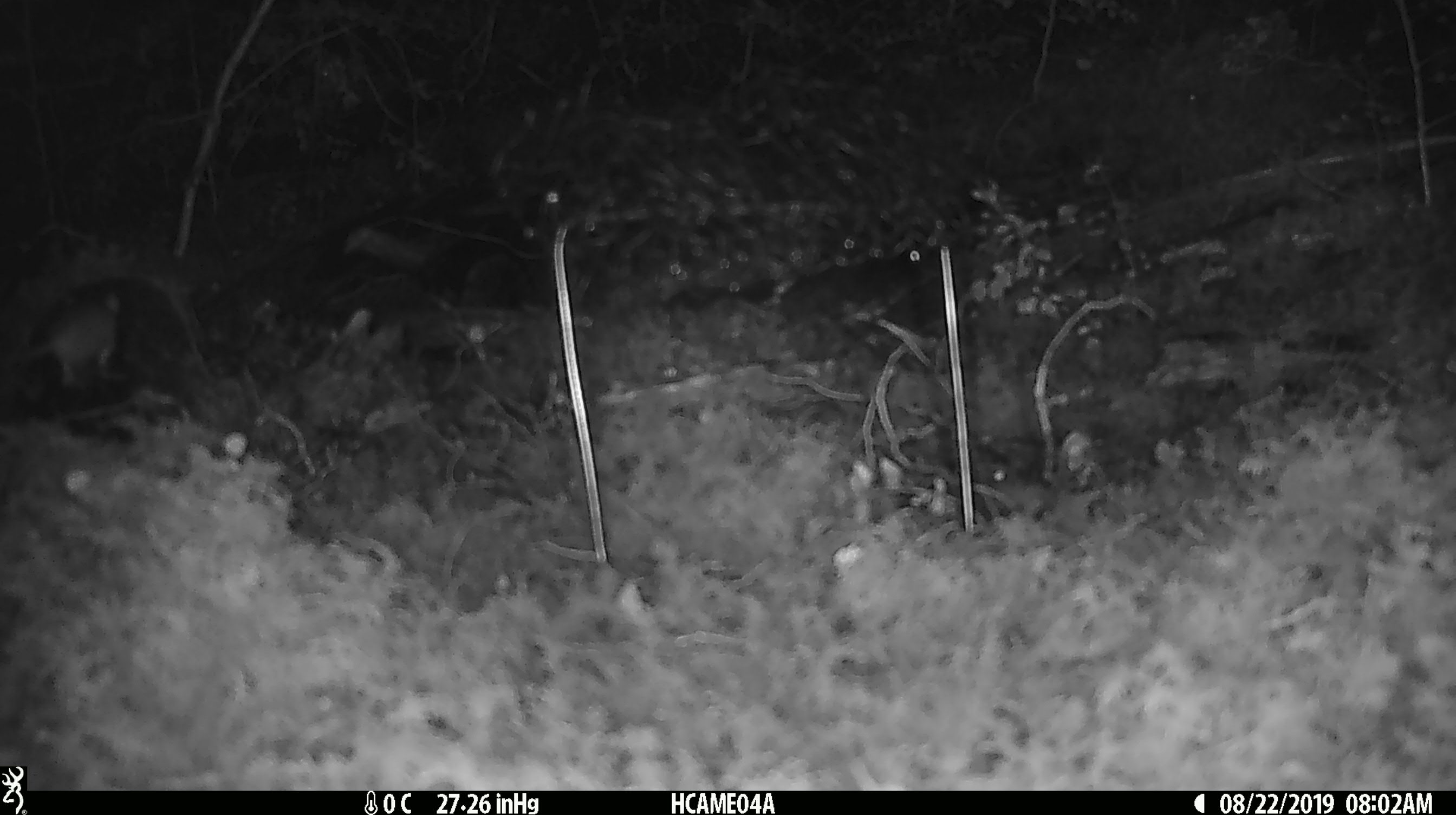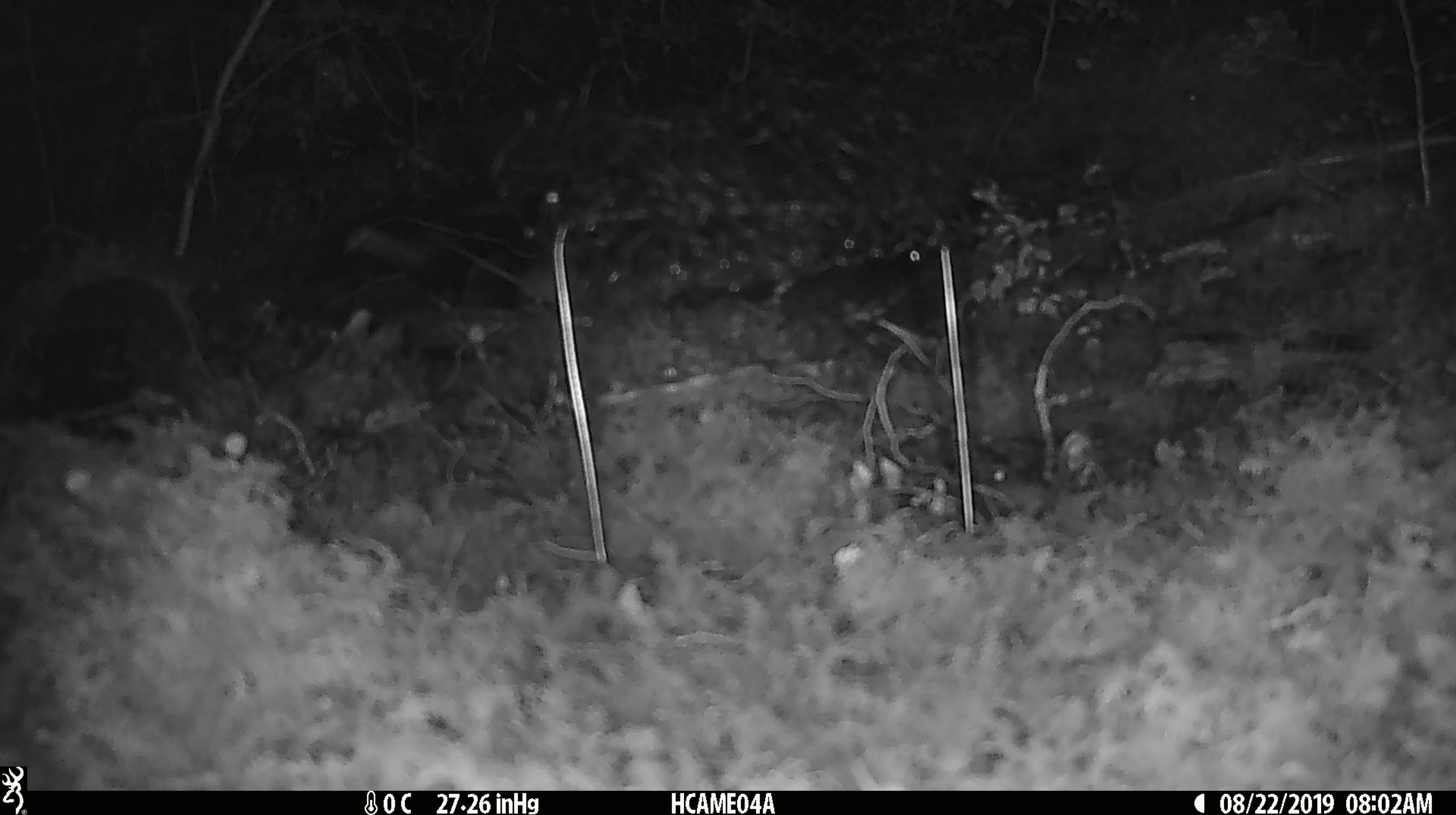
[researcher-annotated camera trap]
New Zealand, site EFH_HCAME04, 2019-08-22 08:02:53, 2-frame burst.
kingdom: Animalia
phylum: Chordata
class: Mammalia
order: Rodentia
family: Muridae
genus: Mus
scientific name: Mus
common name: mouse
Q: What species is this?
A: Mouse (Mus).